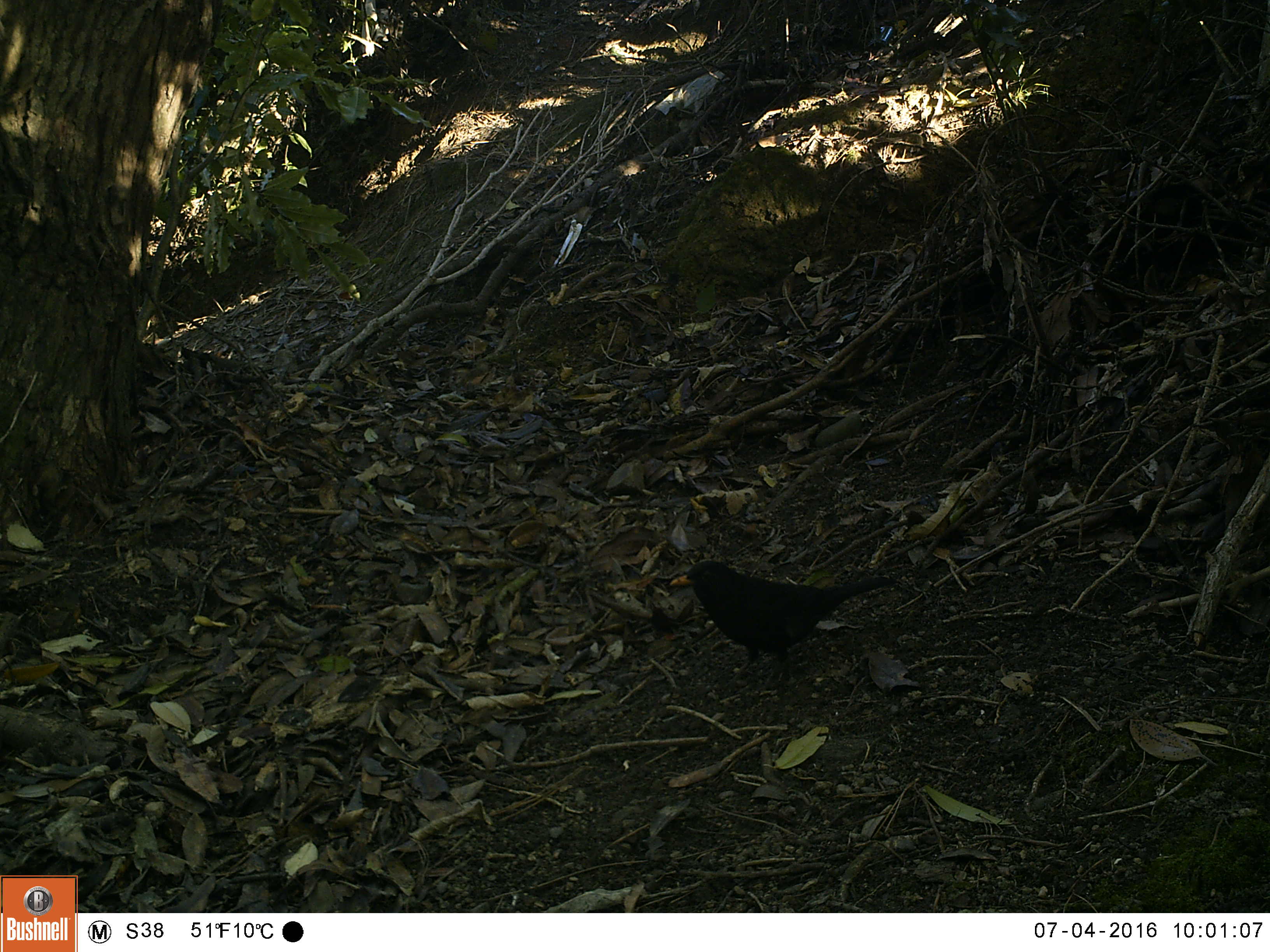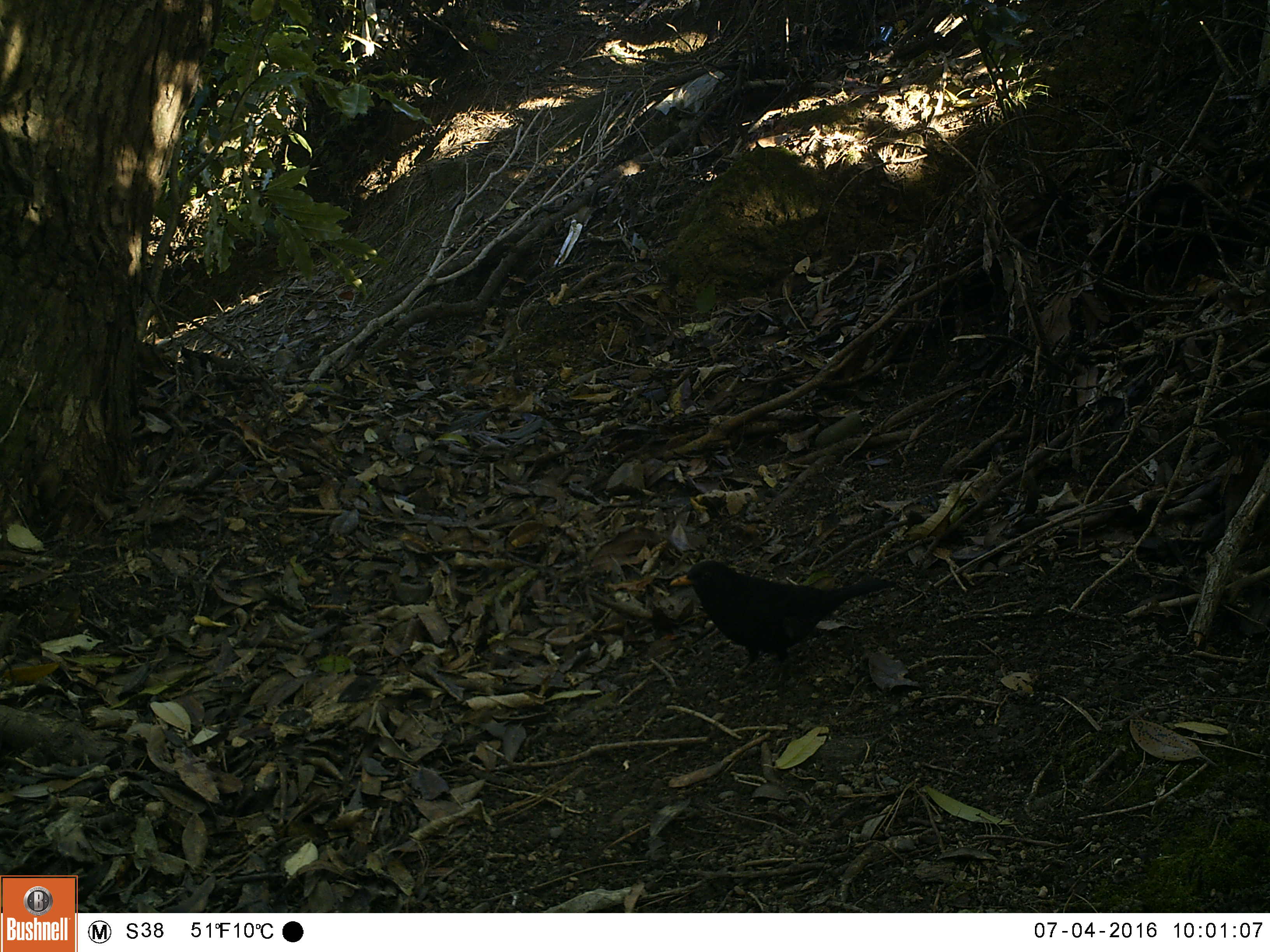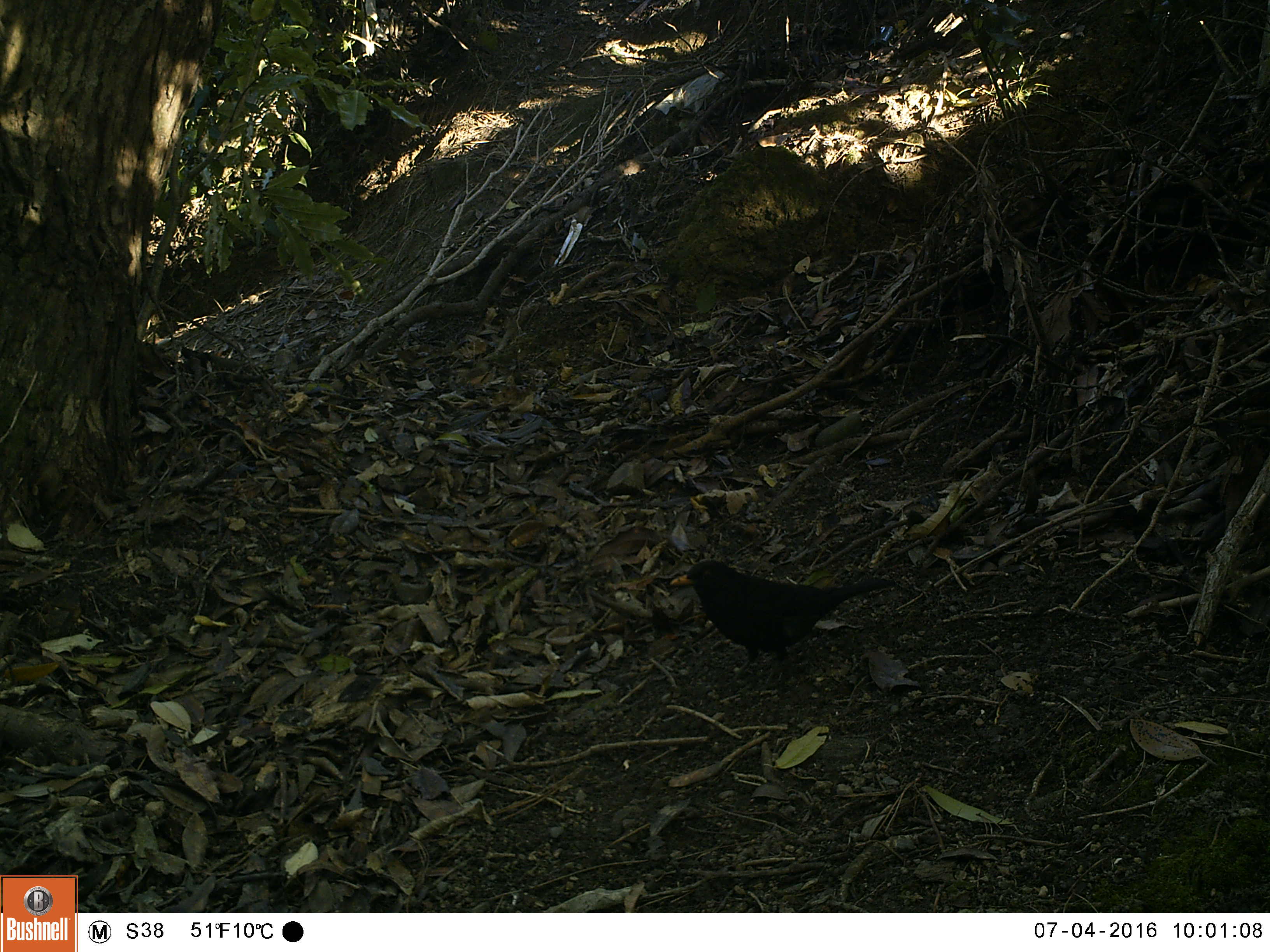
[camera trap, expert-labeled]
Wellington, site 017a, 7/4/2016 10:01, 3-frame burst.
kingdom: Animalia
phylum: Chordata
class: Aves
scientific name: Aves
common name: bird